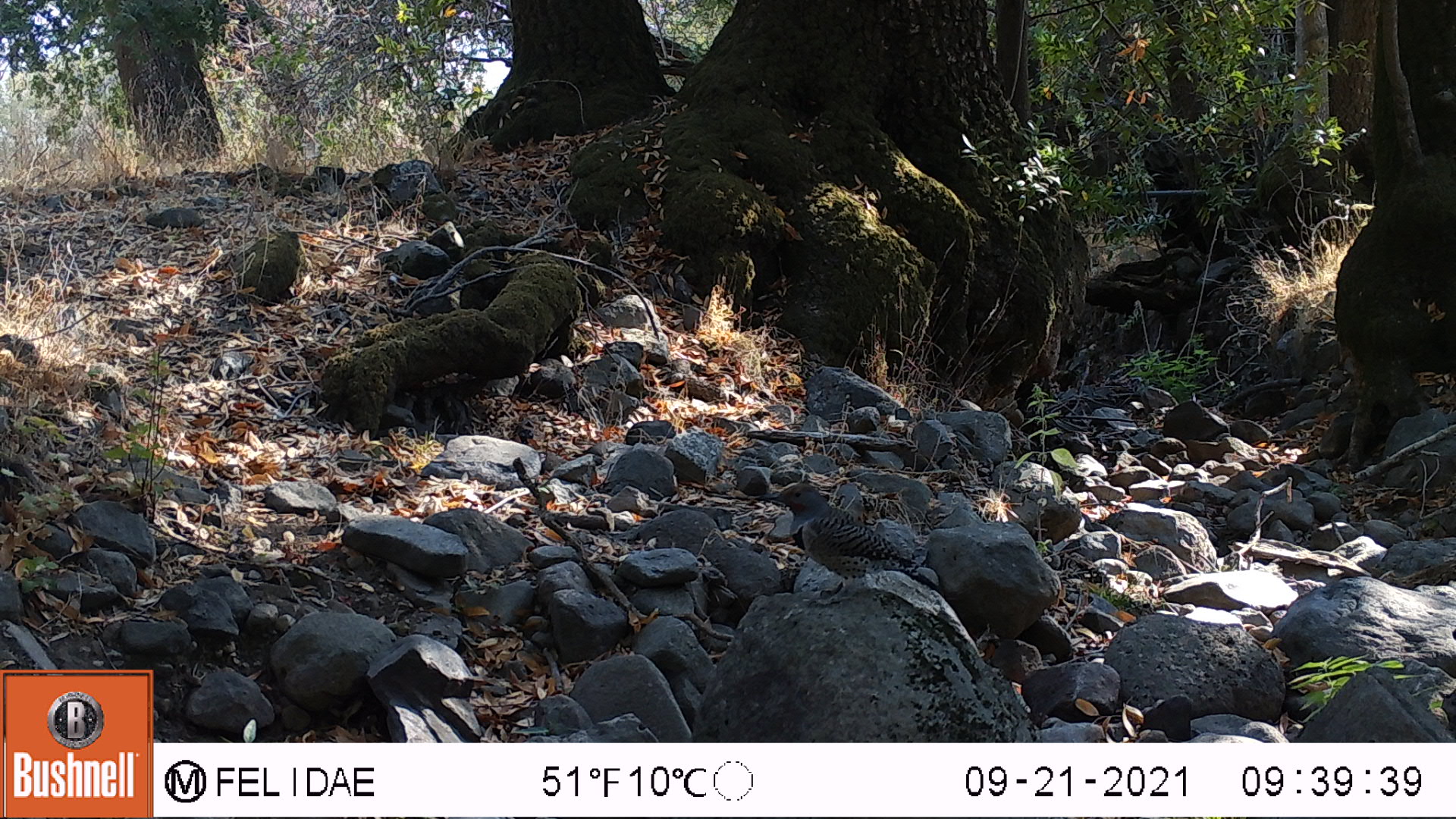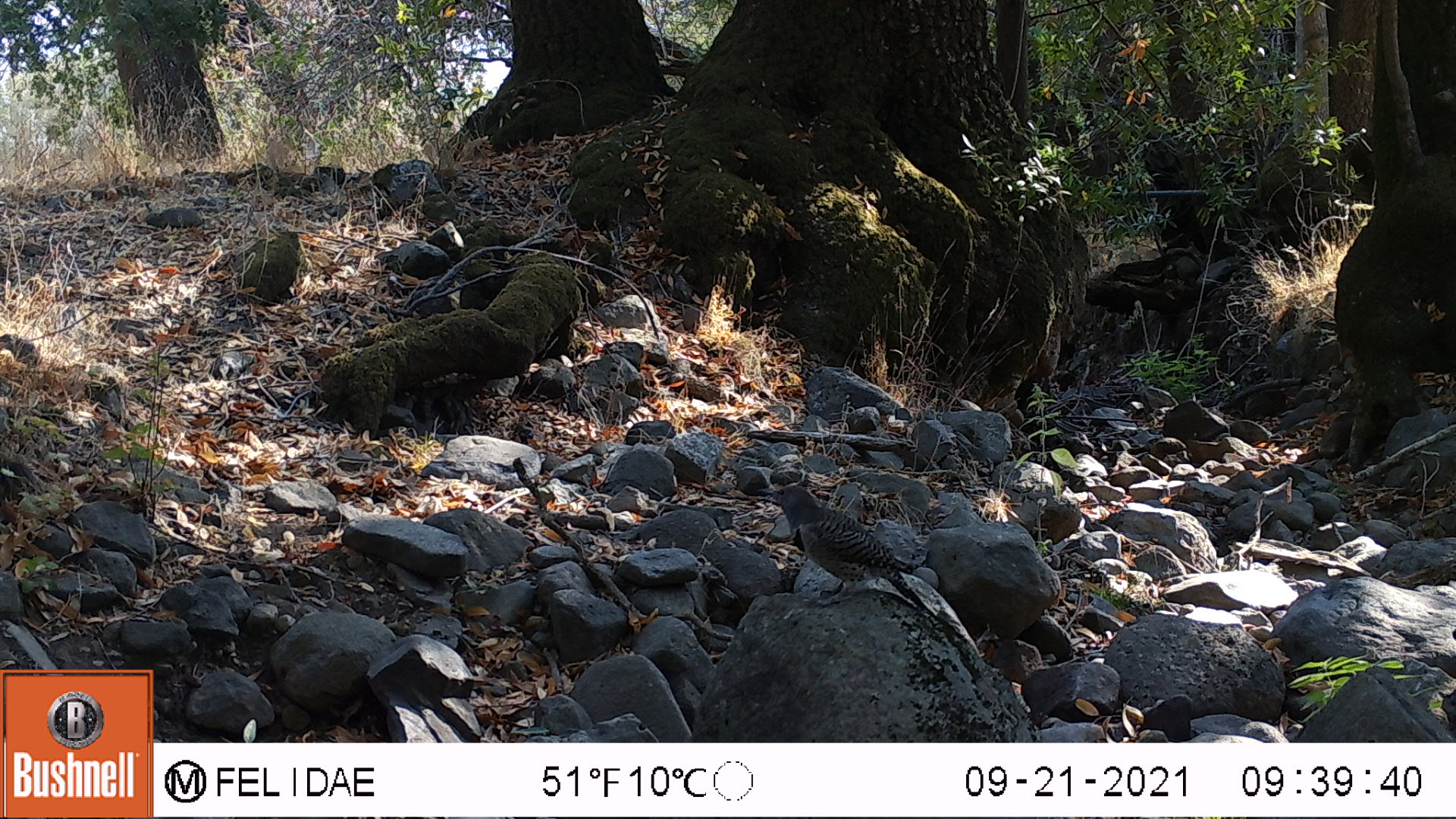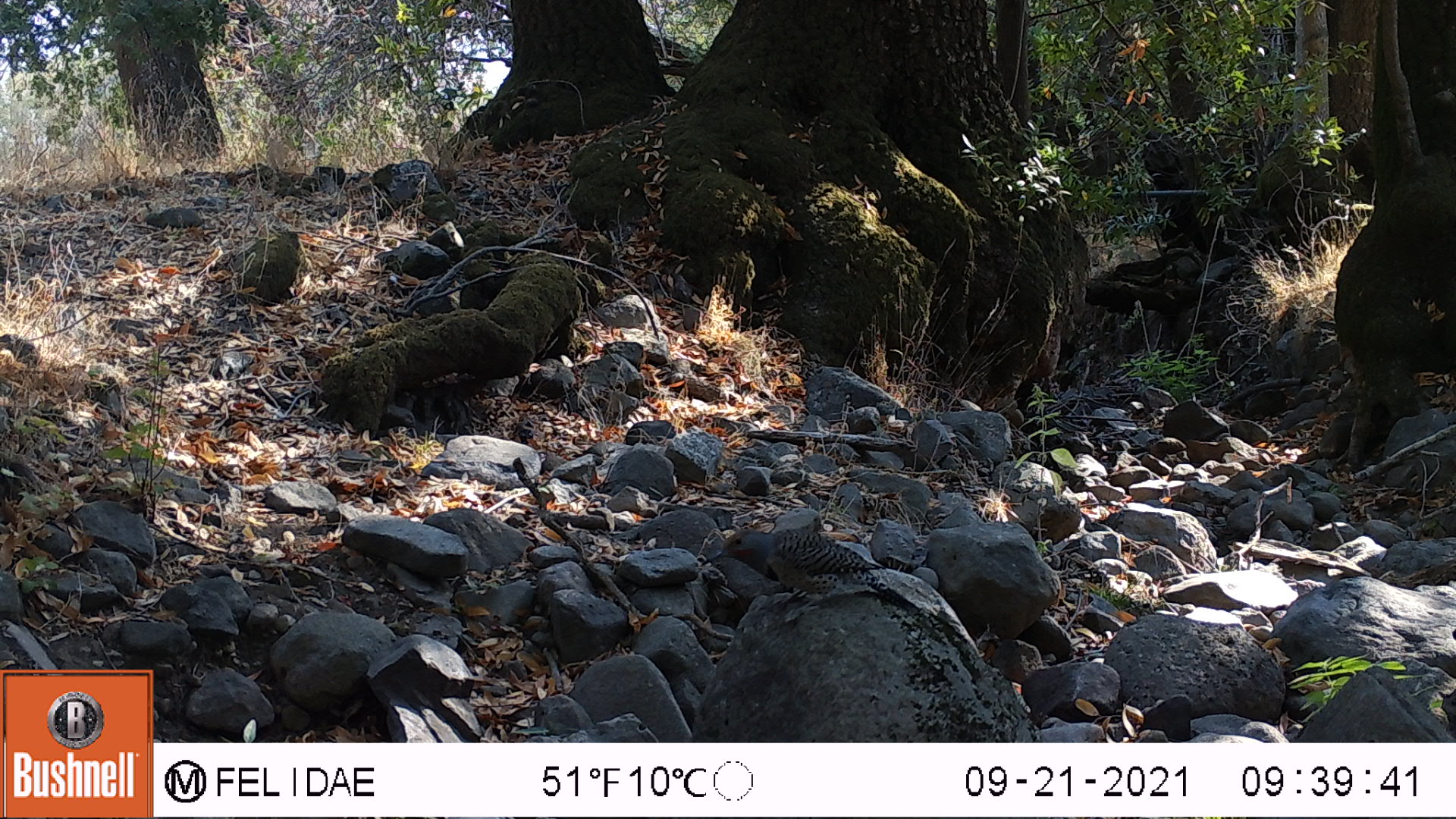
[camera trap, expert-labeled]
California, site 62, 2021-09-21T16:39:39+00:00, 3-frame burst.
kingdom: Animalia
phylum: Chordata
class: Aves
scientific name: Aves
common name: bird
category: unknown bird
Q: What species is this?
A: Unknown bird (bird) (Aves).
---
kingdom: Animalia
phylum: Chordata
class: Aves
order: Piciformes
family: Picidae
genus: Colaptes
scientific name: Colaptes auratus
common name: northern flicker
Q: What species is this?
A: Northern flicker (Colaptes auratus).